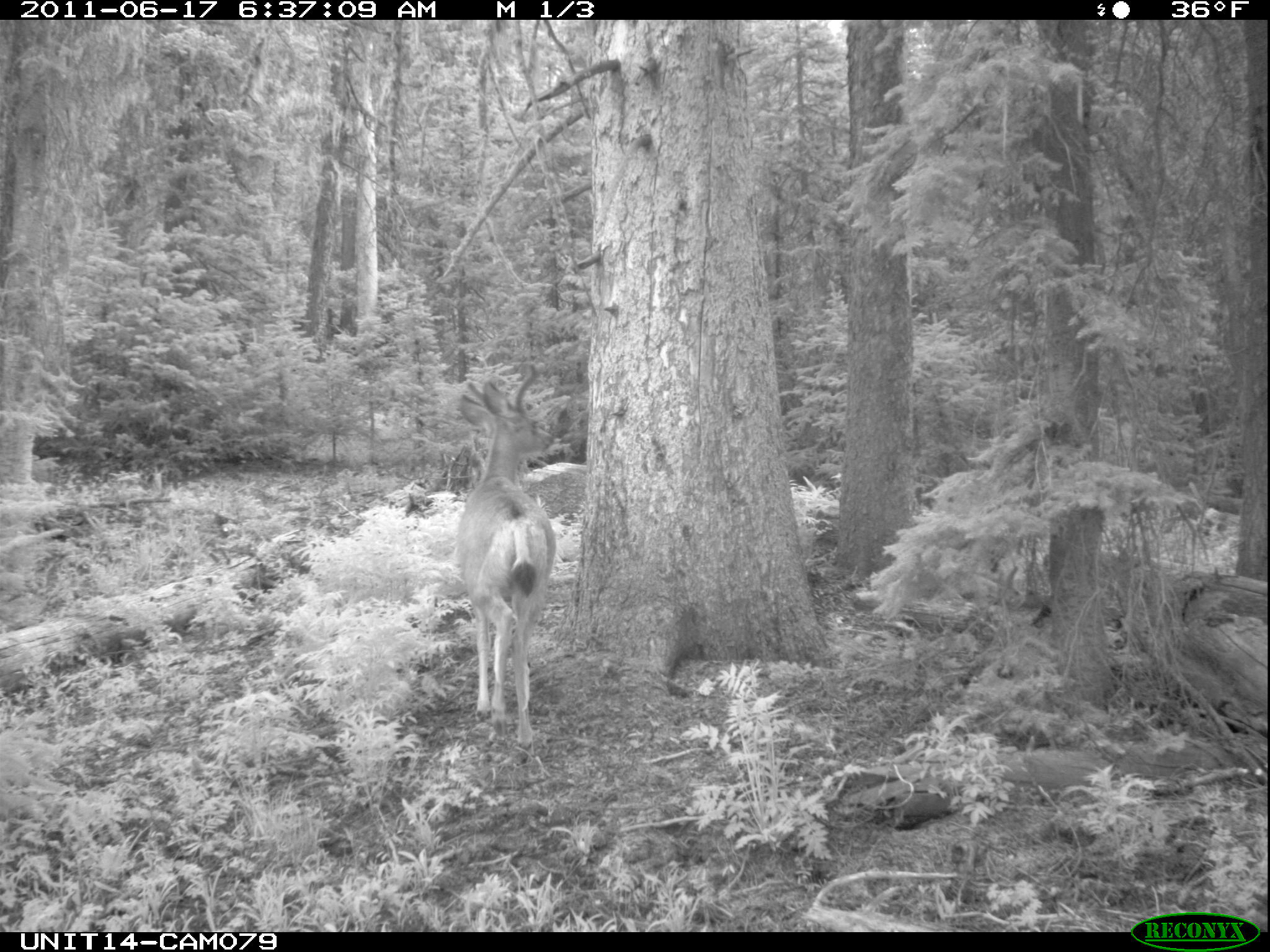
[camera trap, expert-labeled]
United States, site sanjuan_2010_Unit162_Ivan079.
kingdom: Animalia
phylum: Chordata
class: Mammalia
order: Artiodactyla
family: Cervidae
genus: Odocoileus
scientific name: Odocoileus hemionus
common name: mule deer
Odocoileus hemionus (mule deer).